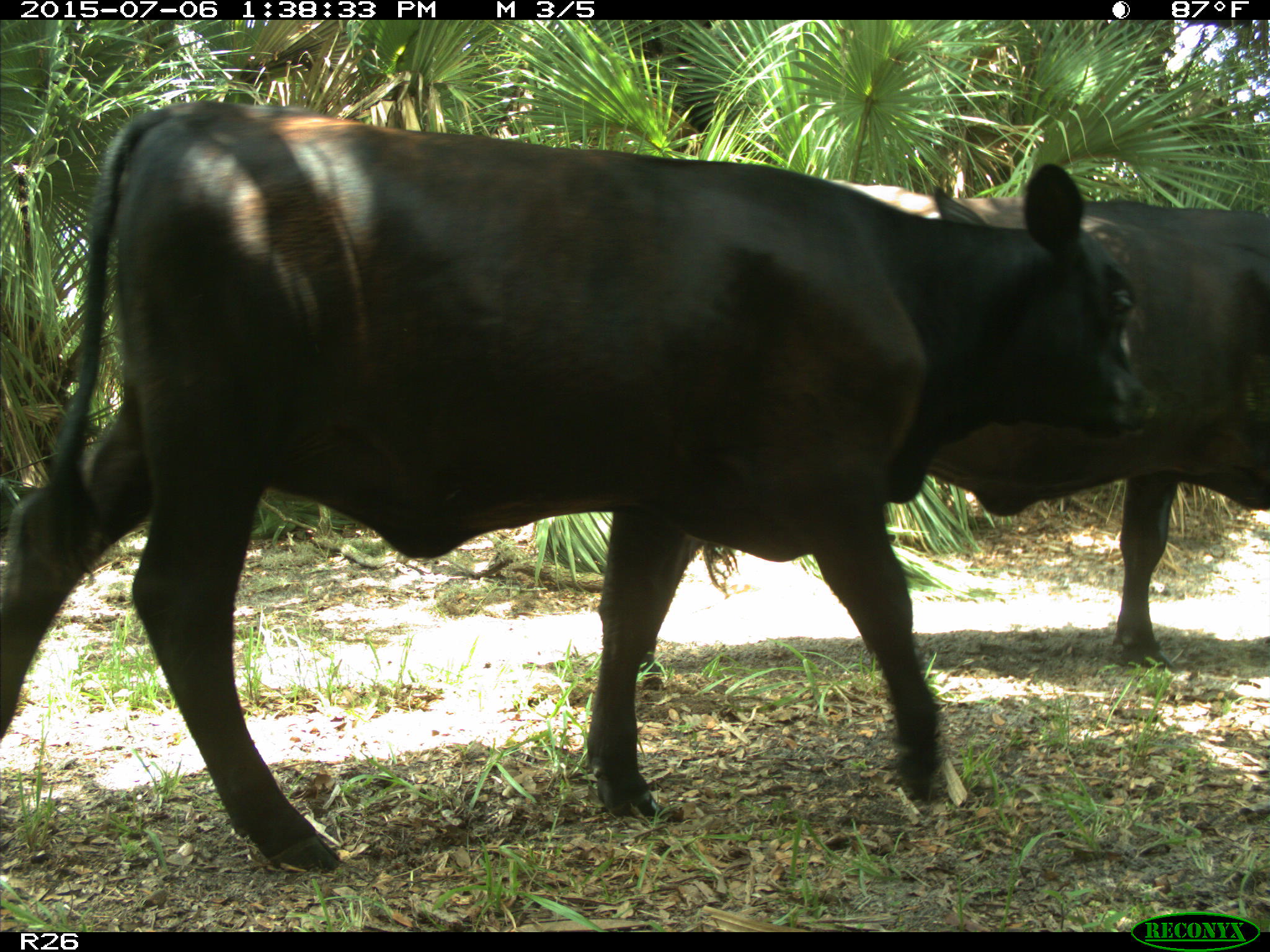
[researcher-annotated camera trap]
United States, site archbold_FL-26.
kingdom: Animalia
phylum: Chordata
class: Mammalia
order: Artiodactyla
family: Bovidae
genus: Bos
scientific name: Bos taurus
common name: domestic cow